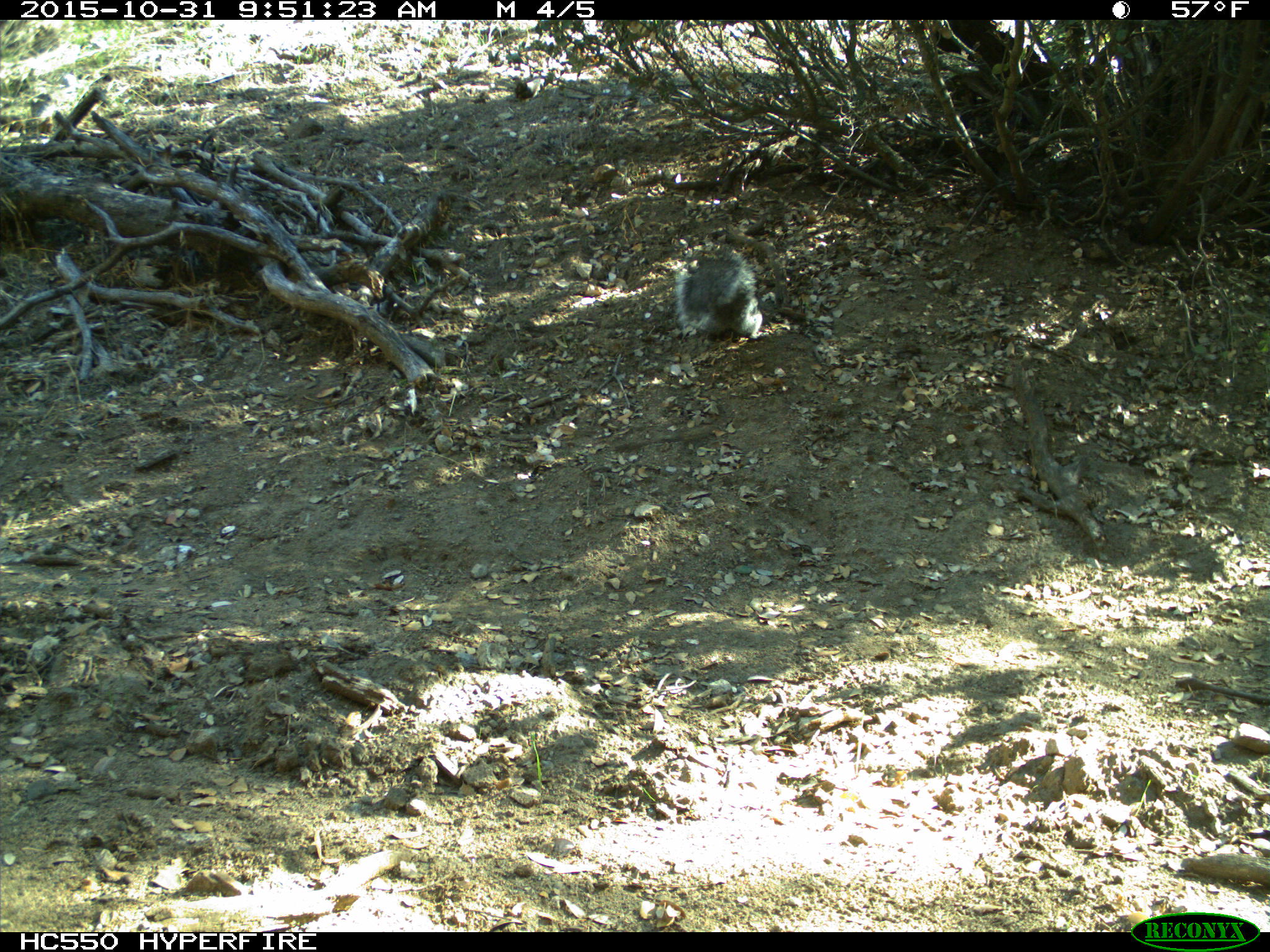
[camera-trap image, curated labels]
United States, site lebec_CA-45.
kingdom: Animalia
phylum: Chordata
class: Mammalia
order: Rodentia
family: Sciuridae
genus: Sciurus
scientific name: Sciurus carolinensis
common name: eastern gray squirrel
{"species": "Sciurus carolinensis (eastern gray squirrel)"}